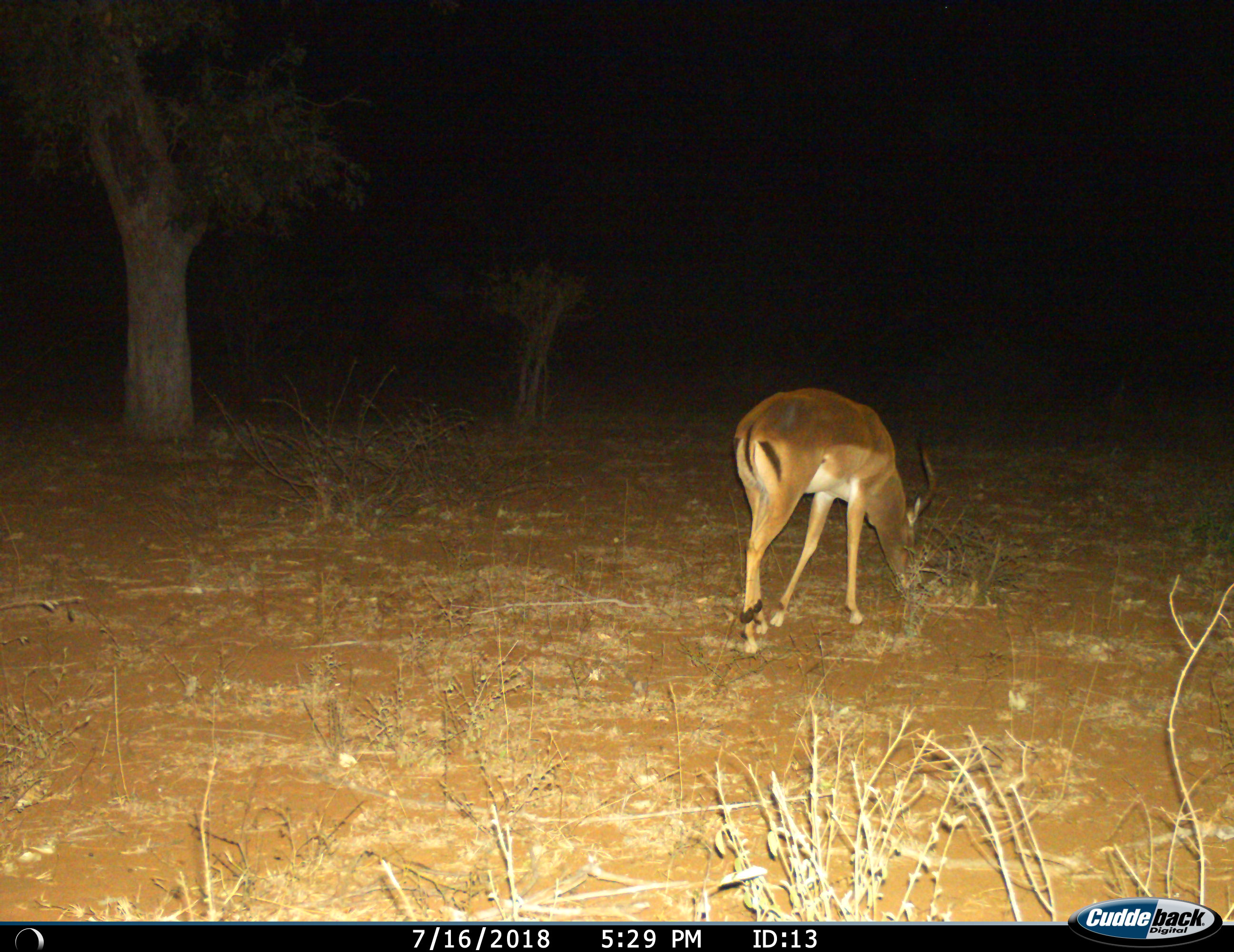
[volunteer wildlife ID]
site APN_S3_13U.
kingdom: Animalia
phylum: Chordata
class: Mammalia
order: Artiodactyla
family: Bovidae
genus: Aepyceros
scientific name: Aepyceros melampus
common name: impala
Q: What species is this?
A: Impala (Aepyceros melampus).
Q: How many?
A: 1.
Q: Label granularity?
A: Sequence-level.